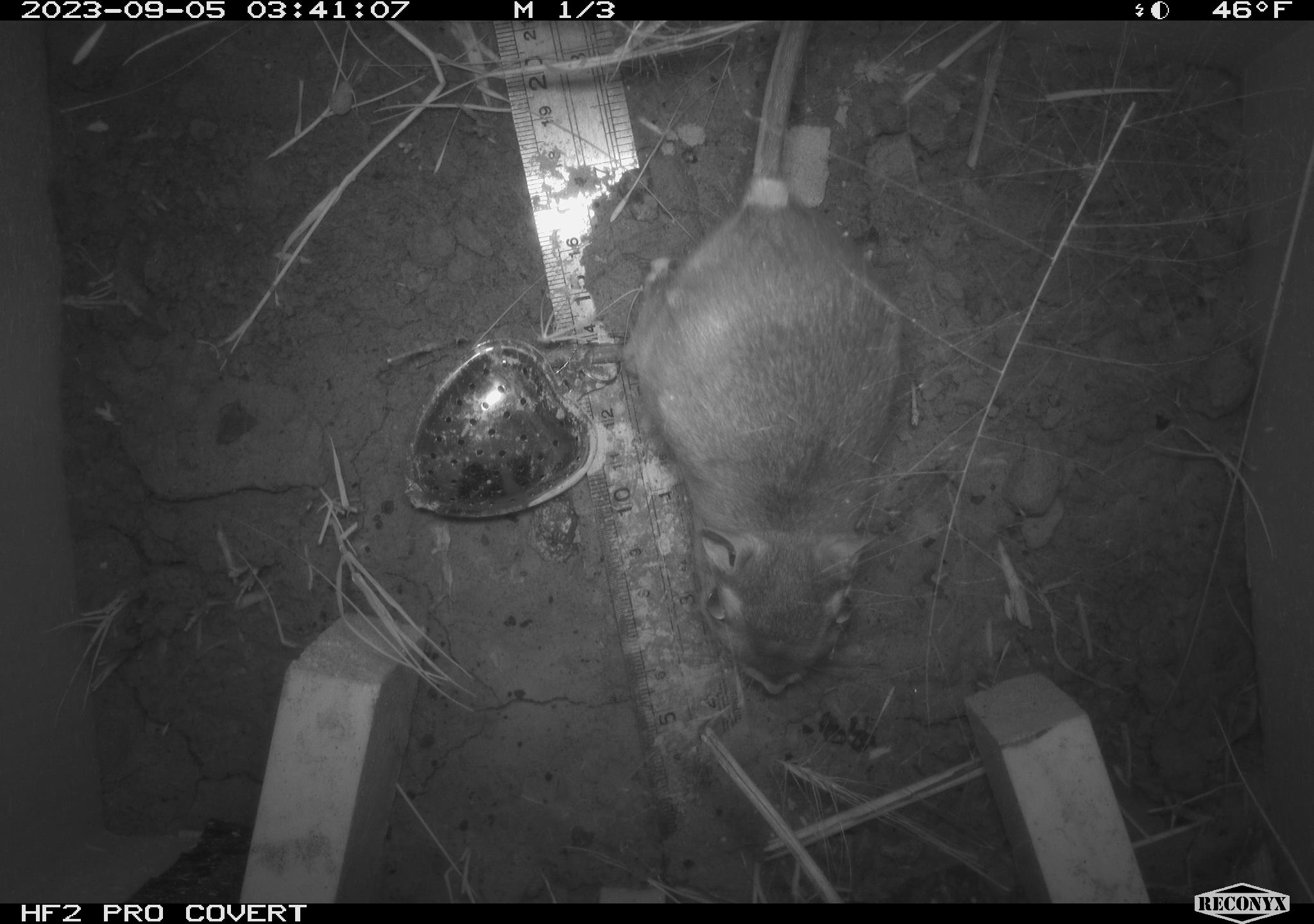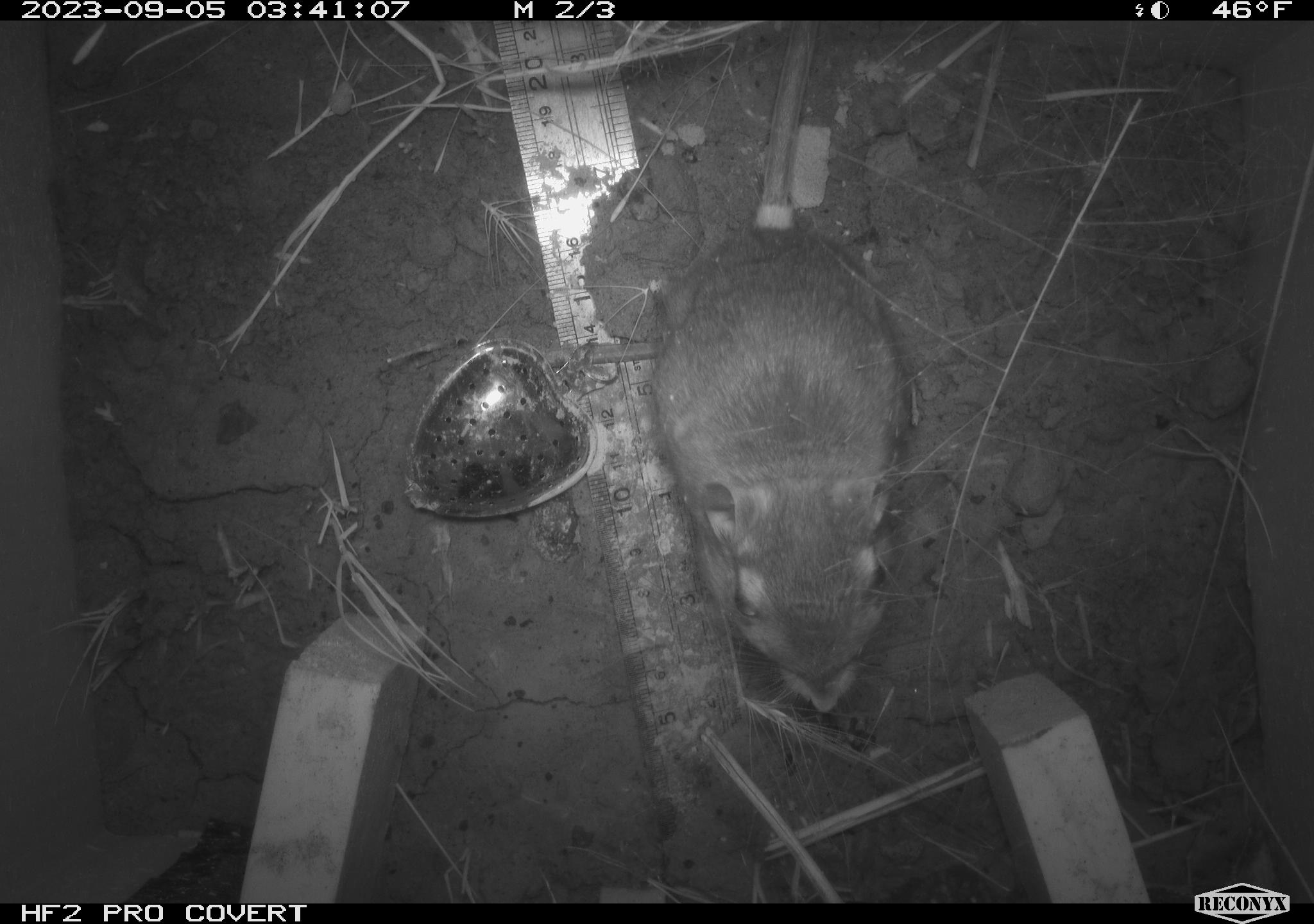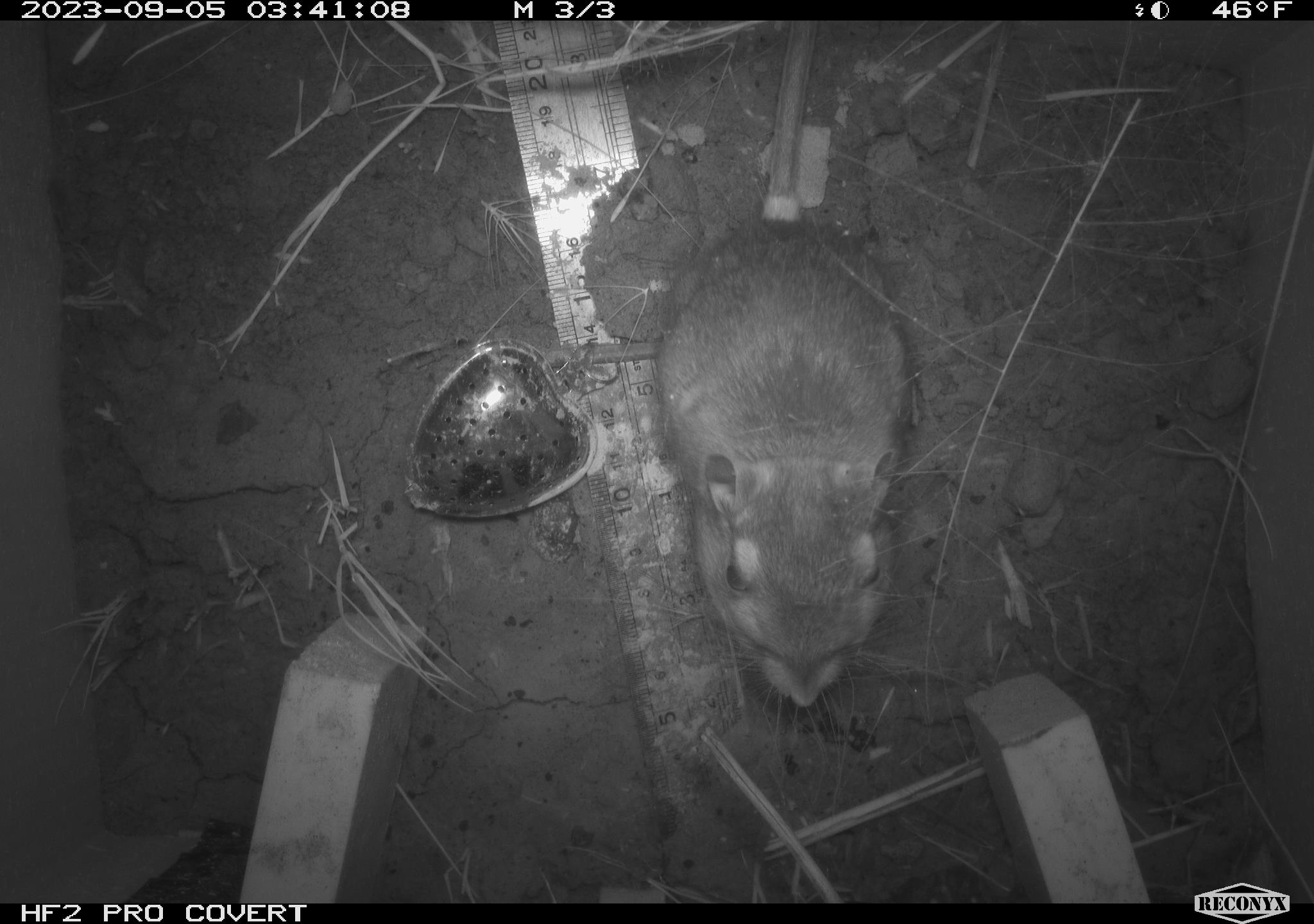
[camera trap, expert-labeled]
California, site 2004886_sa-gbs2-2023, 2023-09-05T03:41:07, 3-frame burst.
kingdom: Animalia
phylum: Chordata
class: Mammalia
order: Rodentia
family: Heteromyidae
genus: Dipodomys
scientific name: Dipodomys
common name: kangaroo rats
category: dipodomys species